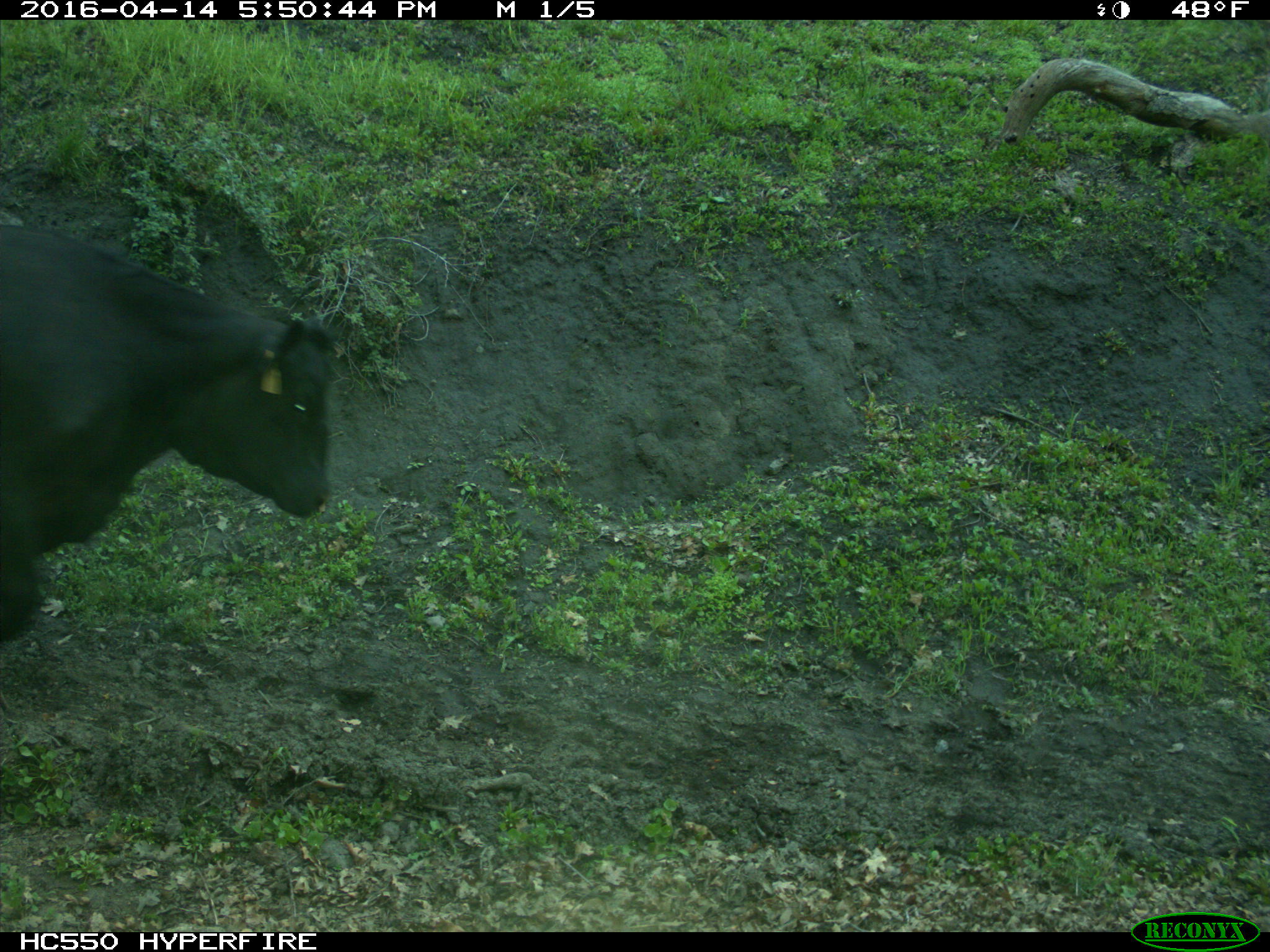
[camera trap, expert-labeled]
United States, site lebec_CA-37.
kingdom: Animalia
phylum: Chordata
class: Mammalia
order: Artiodactyla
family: Bovidae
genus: Bos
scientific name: Bos taurus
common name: domestic cow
Bos taurus (domestic cow).